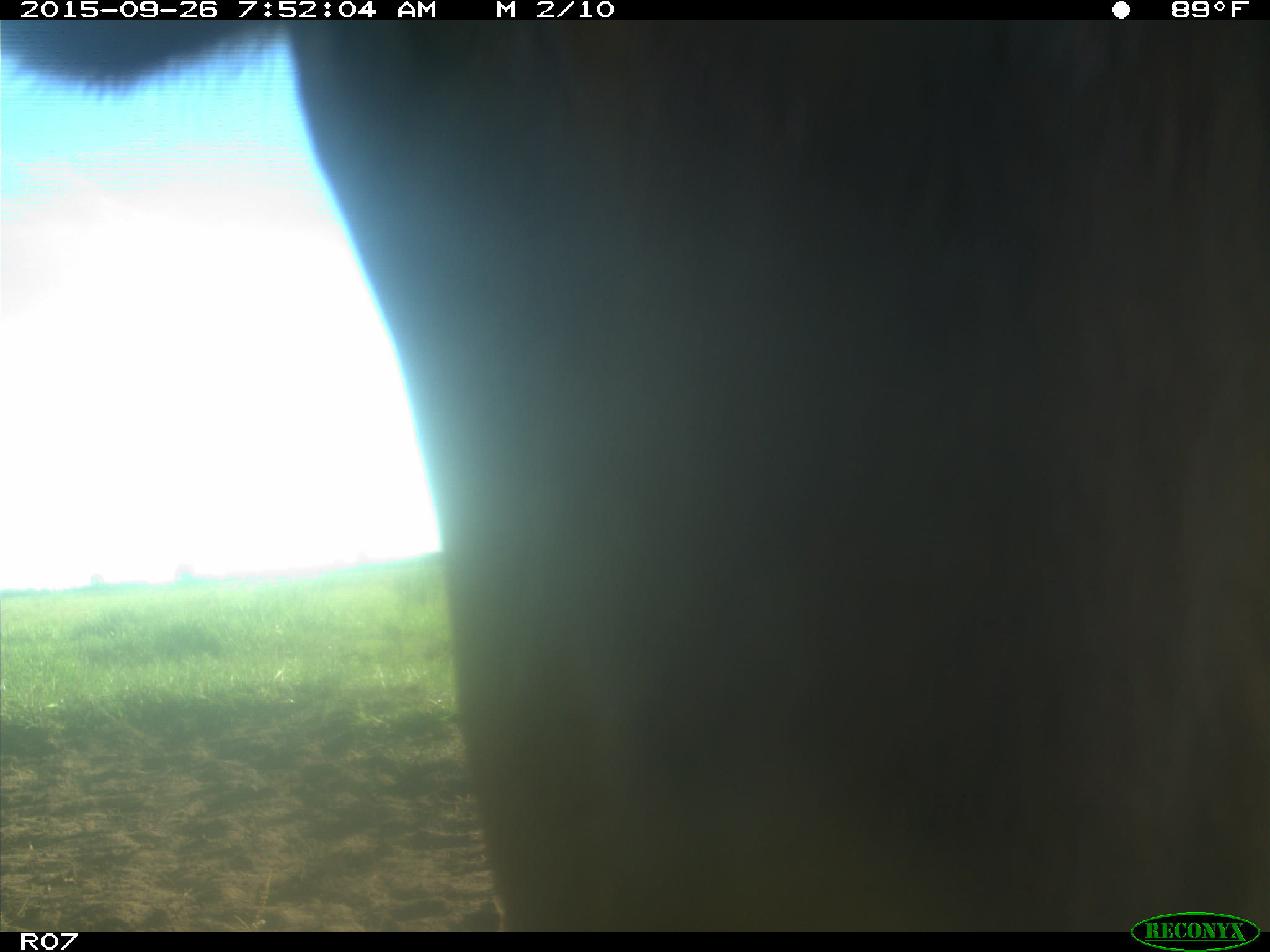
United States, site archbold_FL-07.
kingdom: Animalia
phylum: Chordata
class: Mammalia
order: Artiodactyla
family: Bovidae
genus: Bos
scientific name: Bos taurus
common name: domestic cow